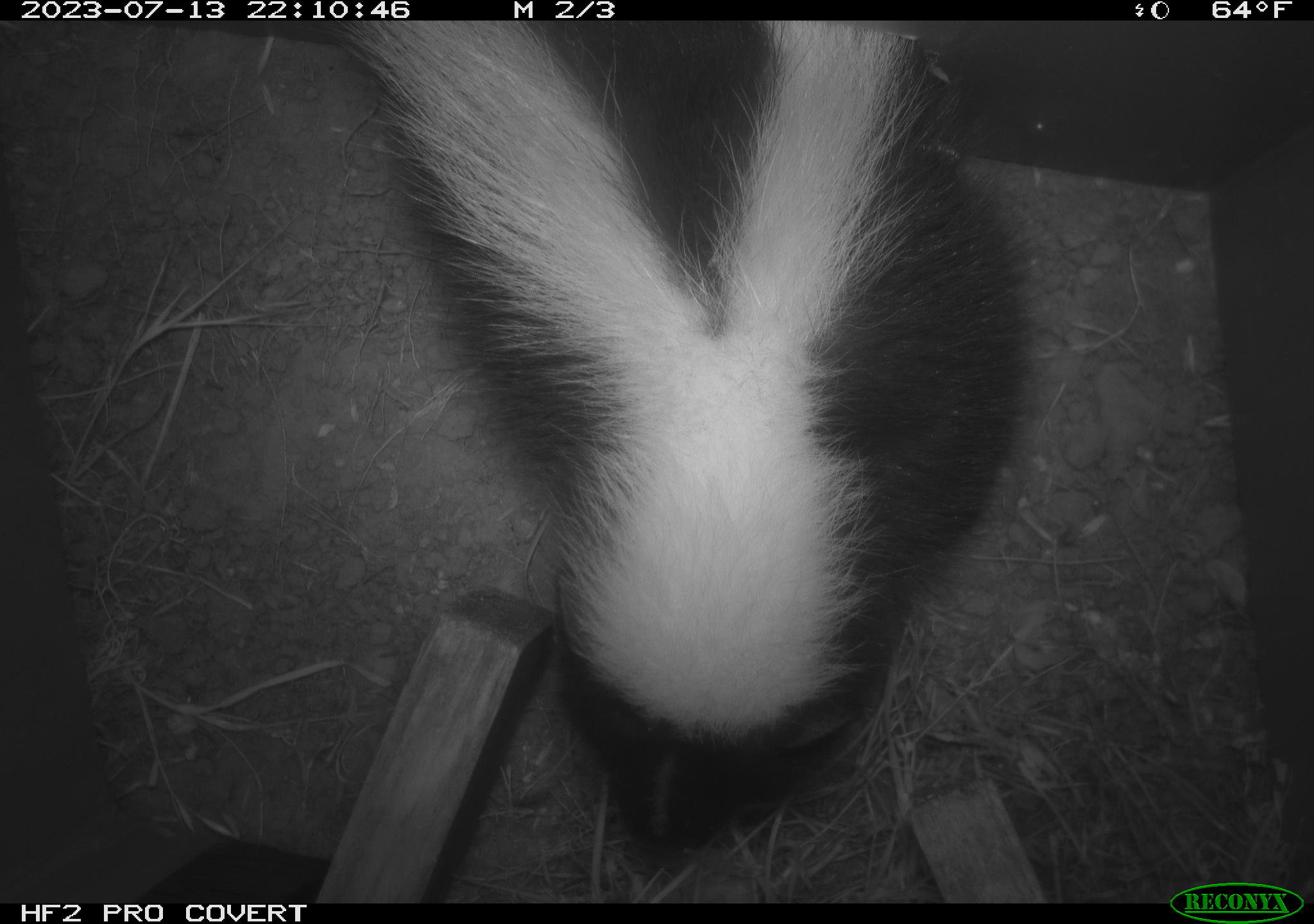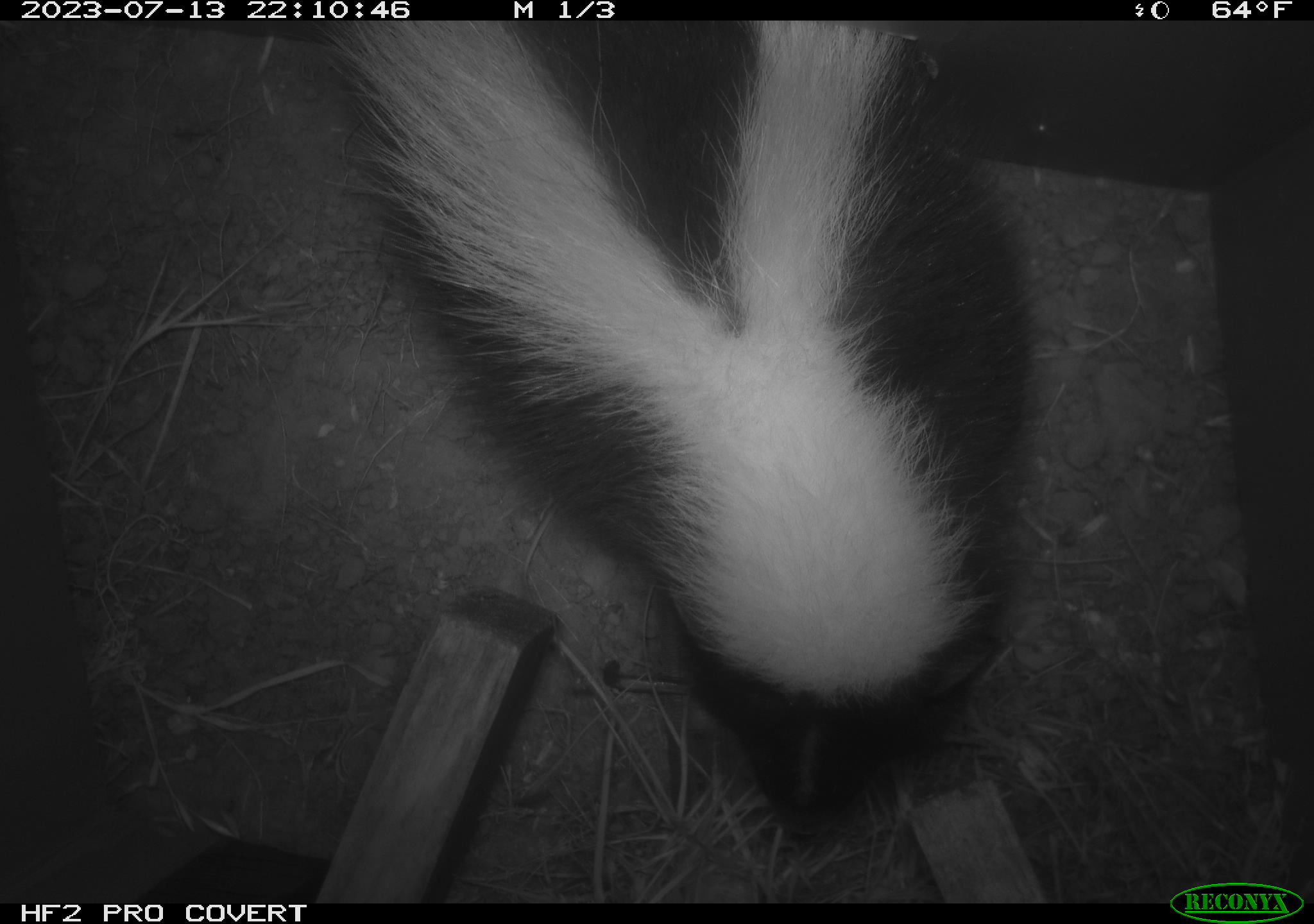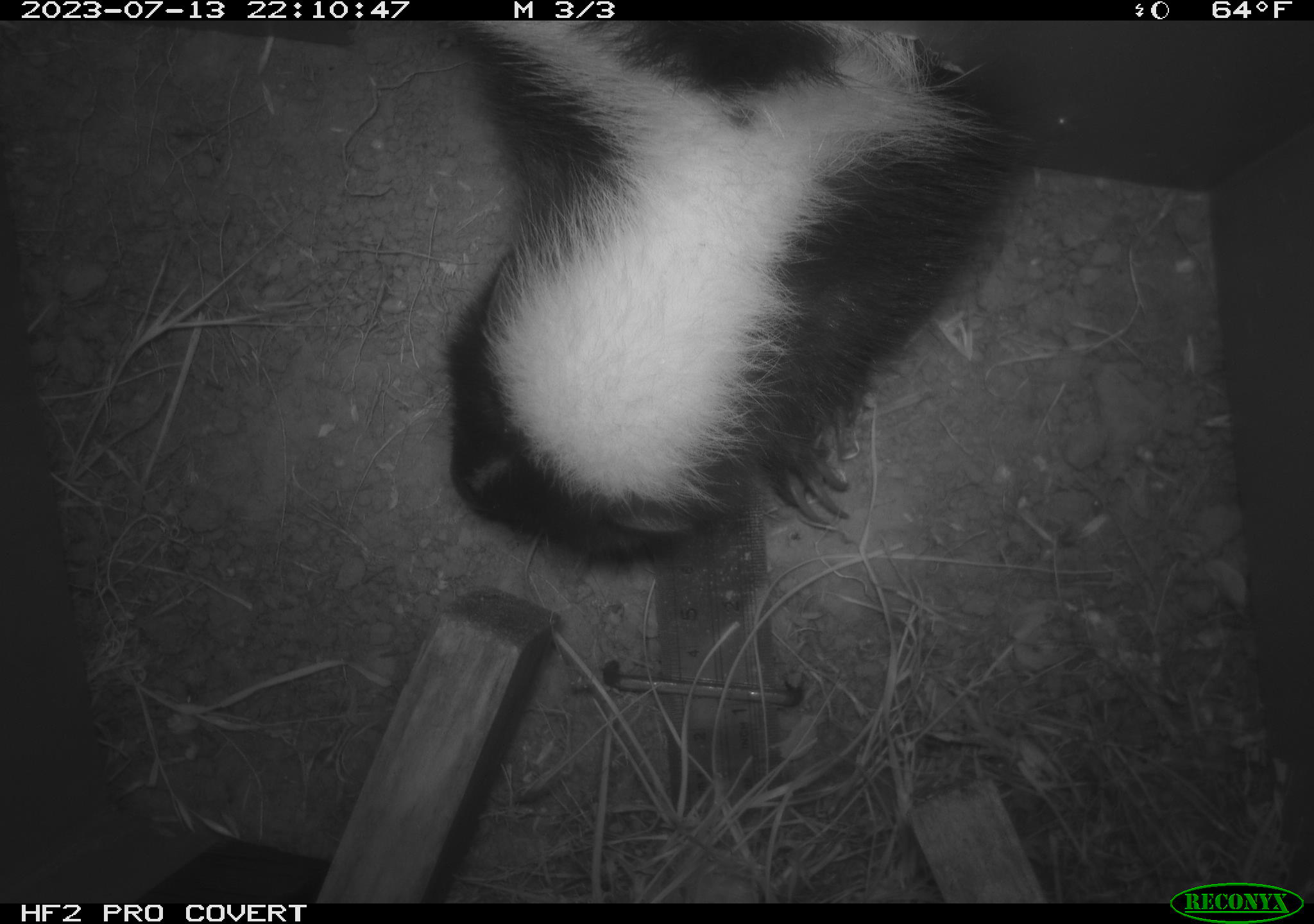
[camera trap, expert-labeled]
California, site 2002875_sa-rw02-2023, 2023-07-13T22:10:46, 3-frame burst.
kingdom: Animalia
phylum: Chordata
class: Mammalia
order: Carnivora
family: Mephitidae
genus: Mephitis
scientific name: Mephitis mephitis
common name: striped skunk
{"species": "striped skunk (Mephitis mephitis)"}